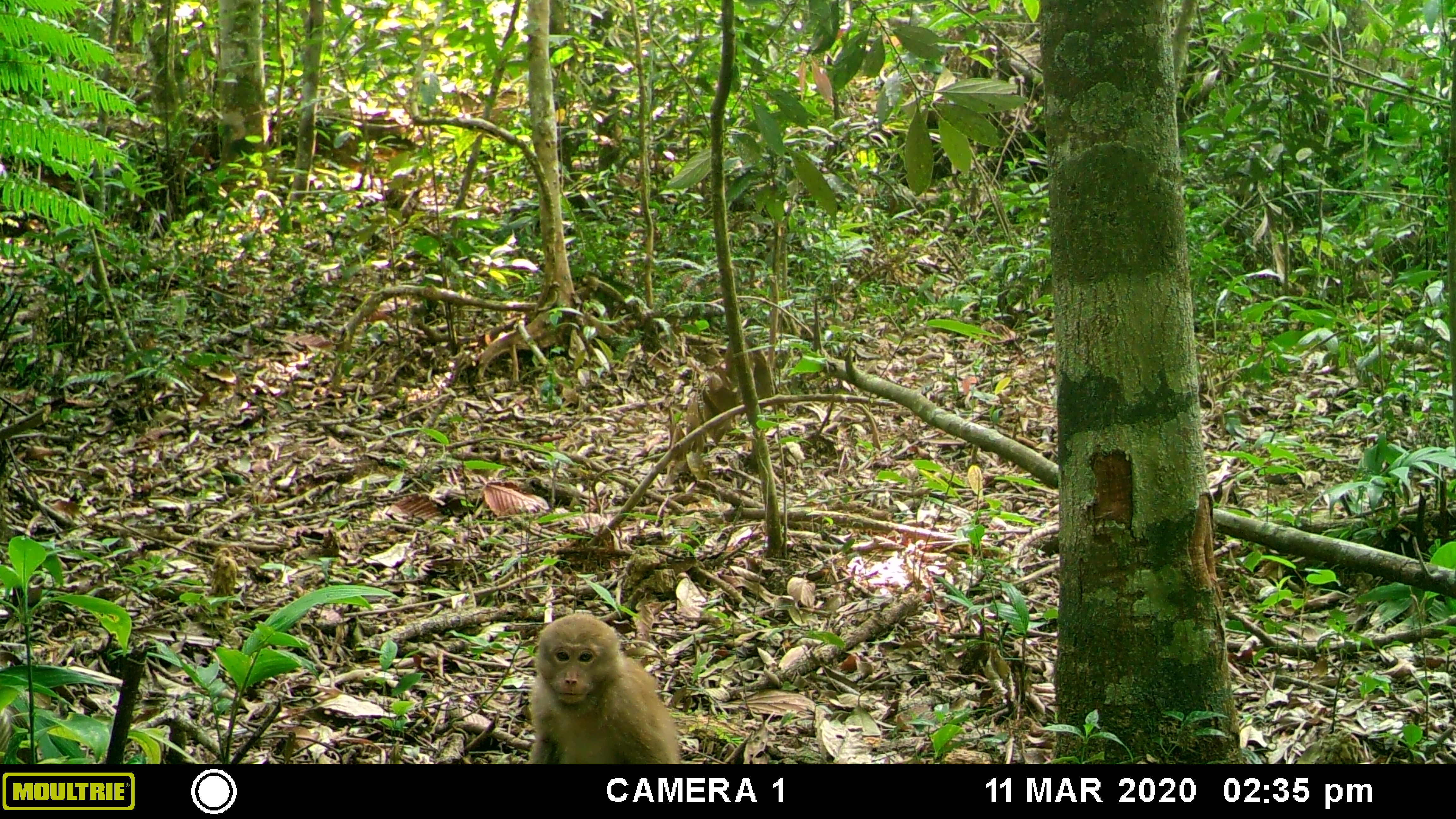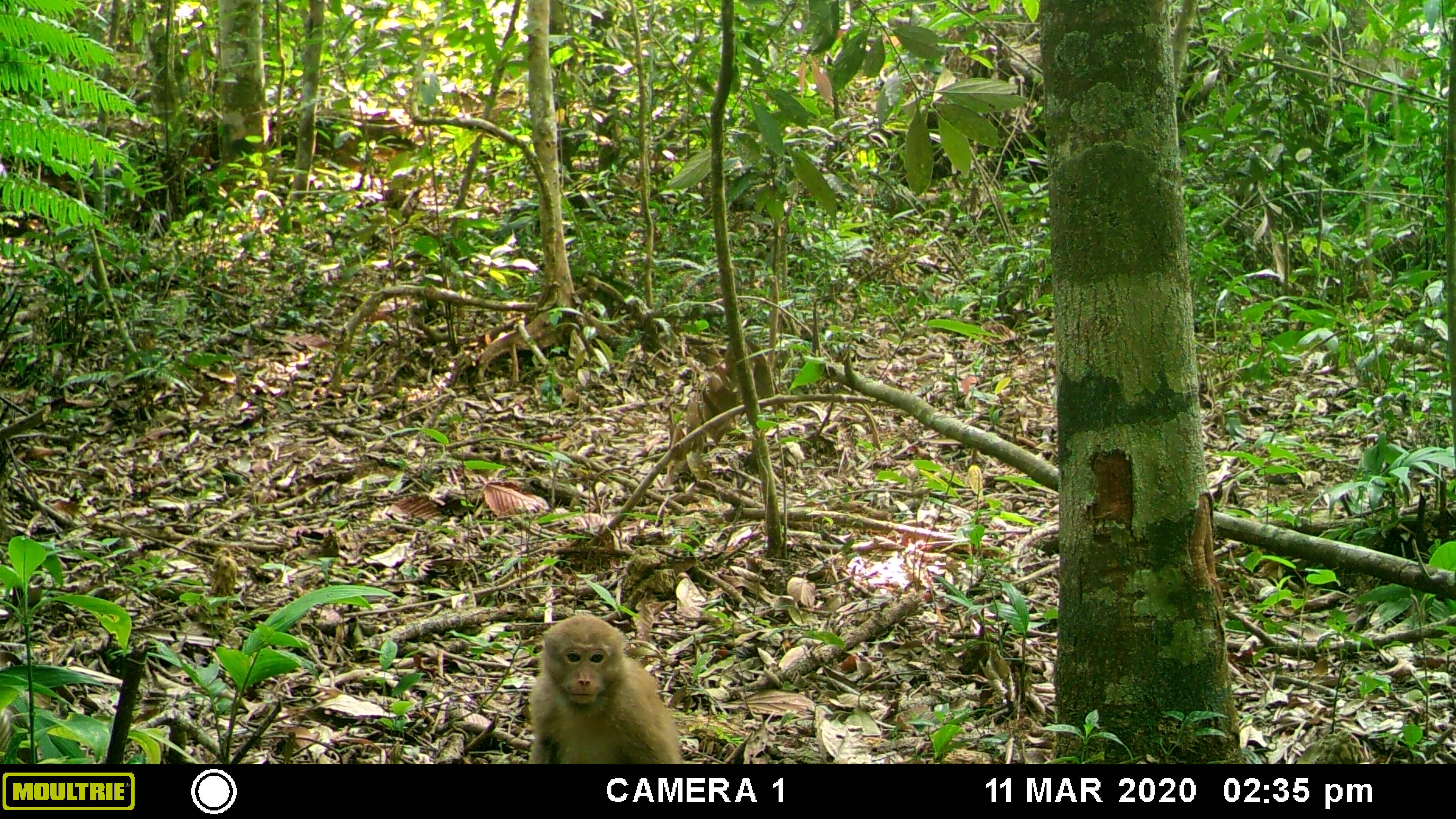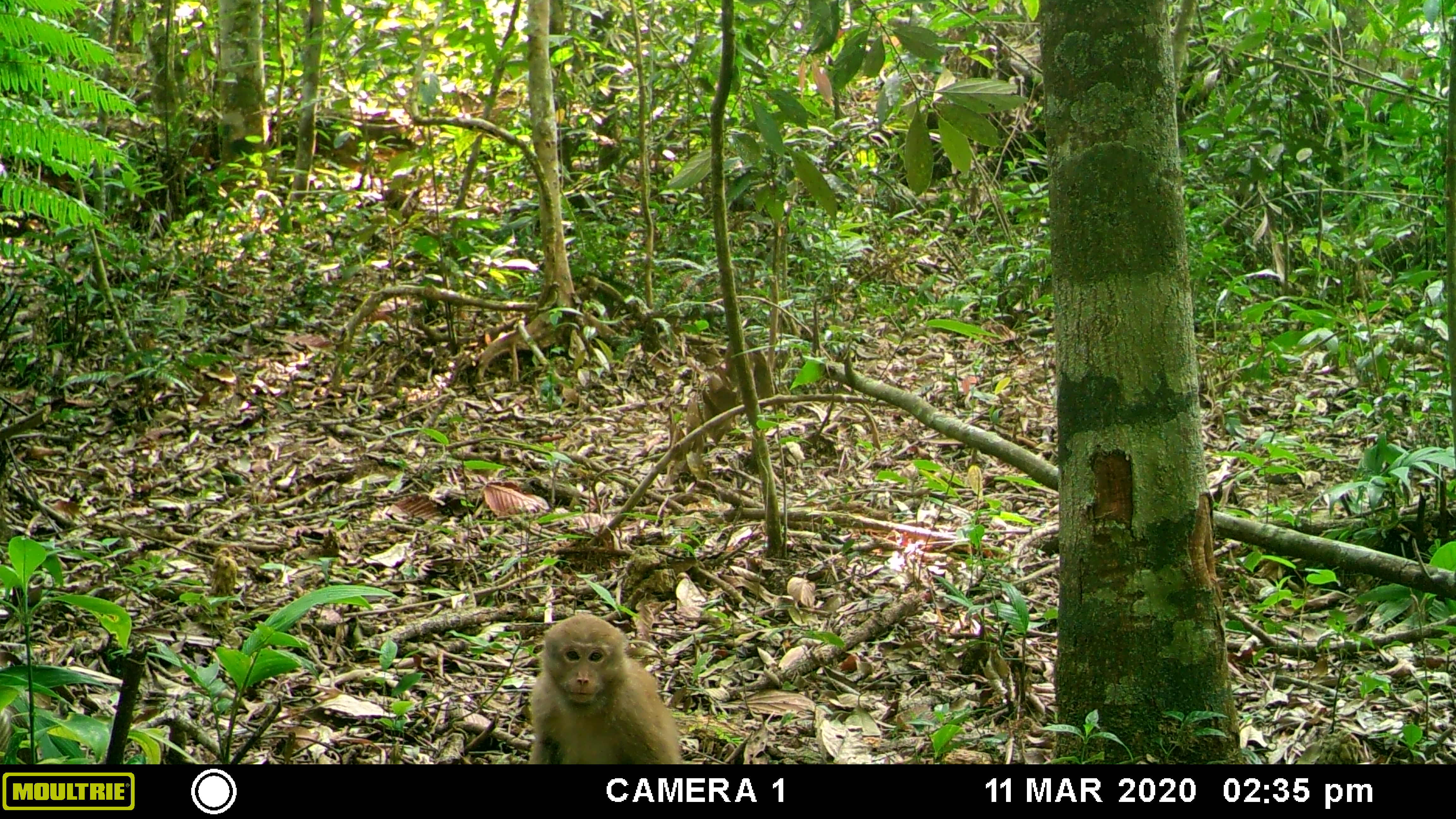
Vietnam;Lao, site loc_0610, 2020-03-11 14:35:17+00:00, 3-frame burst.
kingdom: Animalia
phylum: Chordata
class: Mammalia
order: Primates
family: Cercopithecidae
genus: Macaca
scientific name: Macaca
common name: macaques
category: assam or rhesus macaque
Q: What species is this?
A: Assam or rhesus macaque (macaques) (Macaca).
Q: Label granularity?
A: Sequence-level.